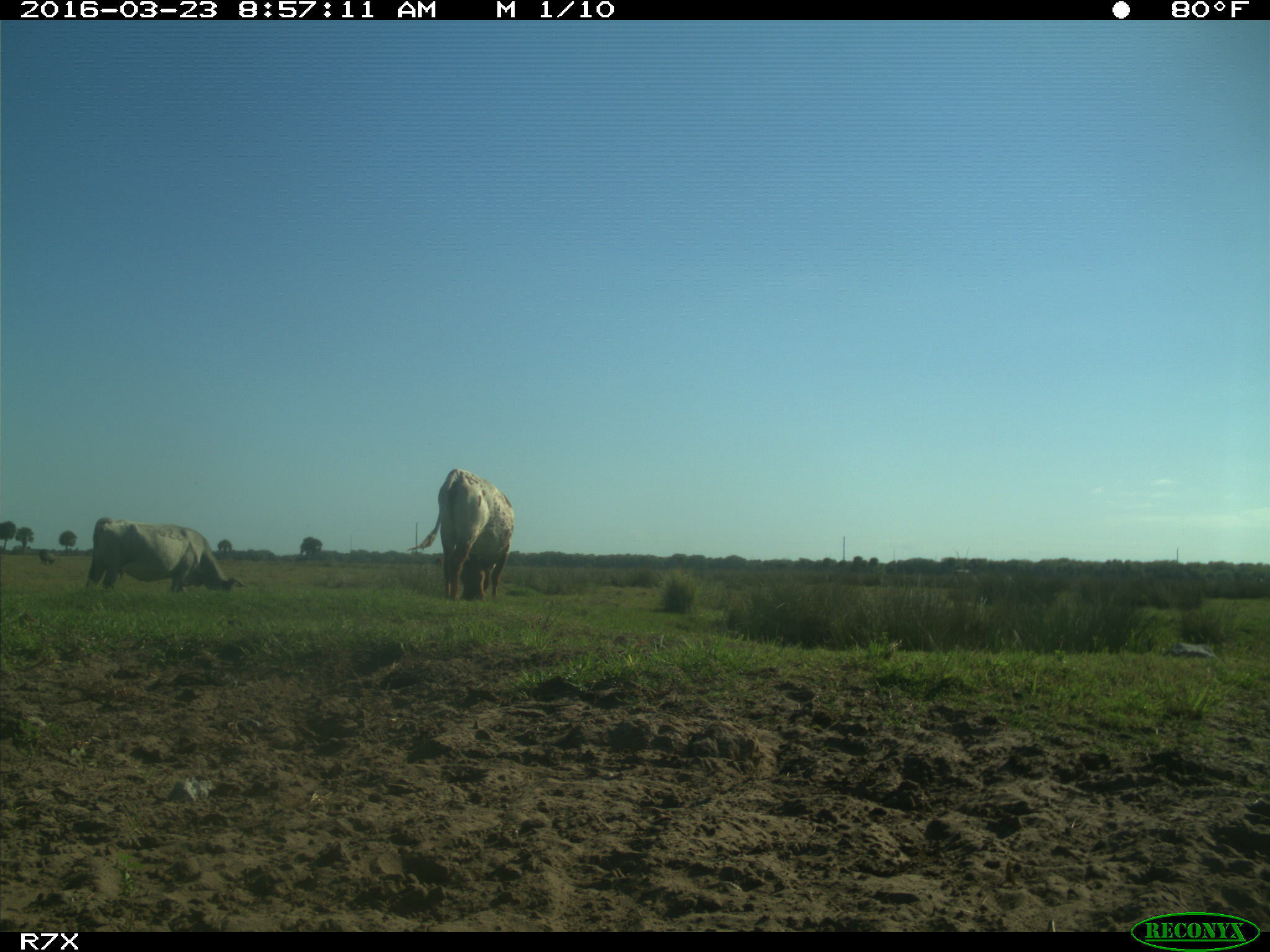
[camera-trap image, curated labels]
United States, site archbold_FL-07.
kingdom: Animalia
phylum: Chordata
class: Mammalia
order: Artiodactyla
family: Bovidae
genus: Bos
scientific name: Bos taurus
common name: domestic cow